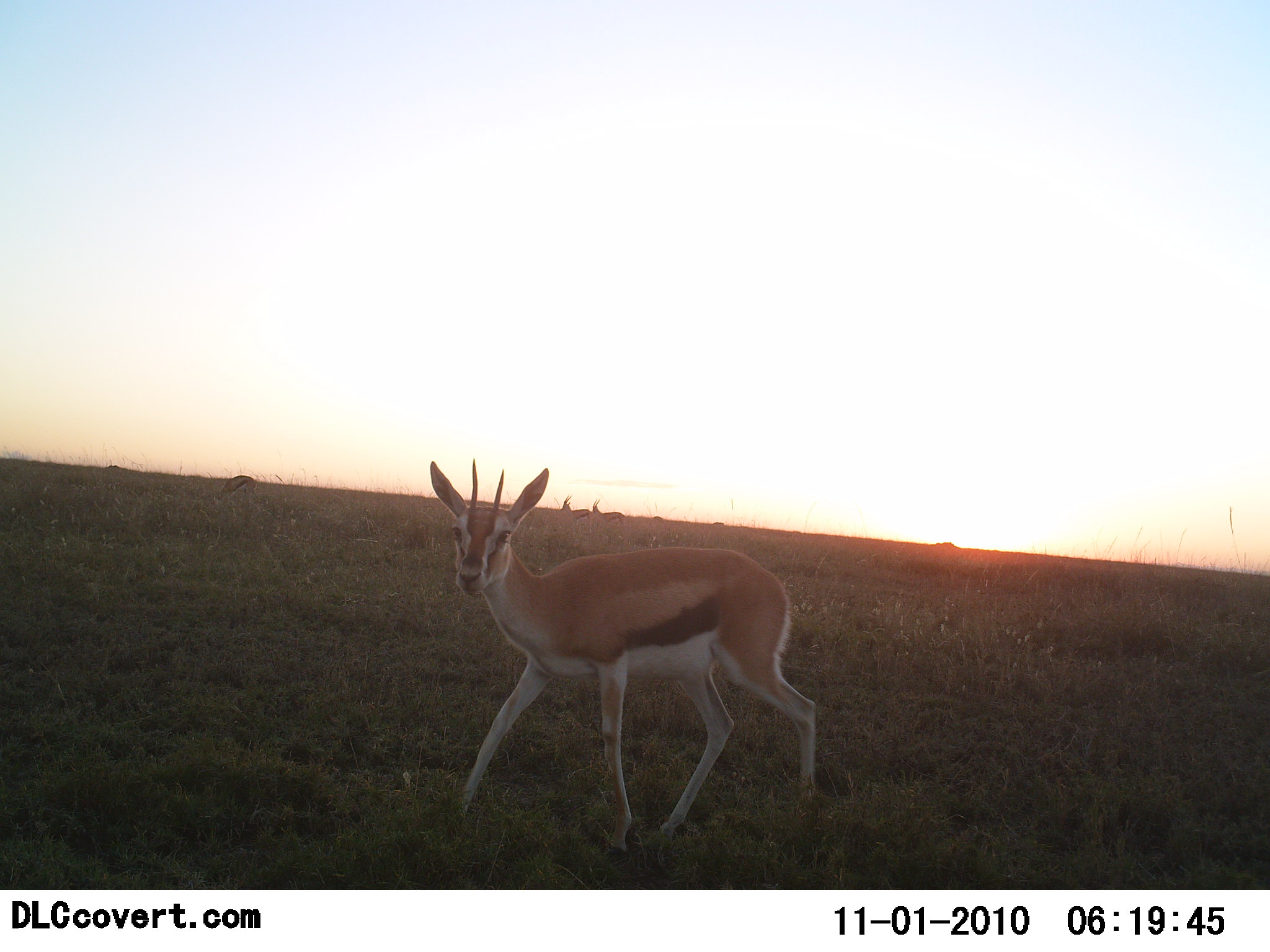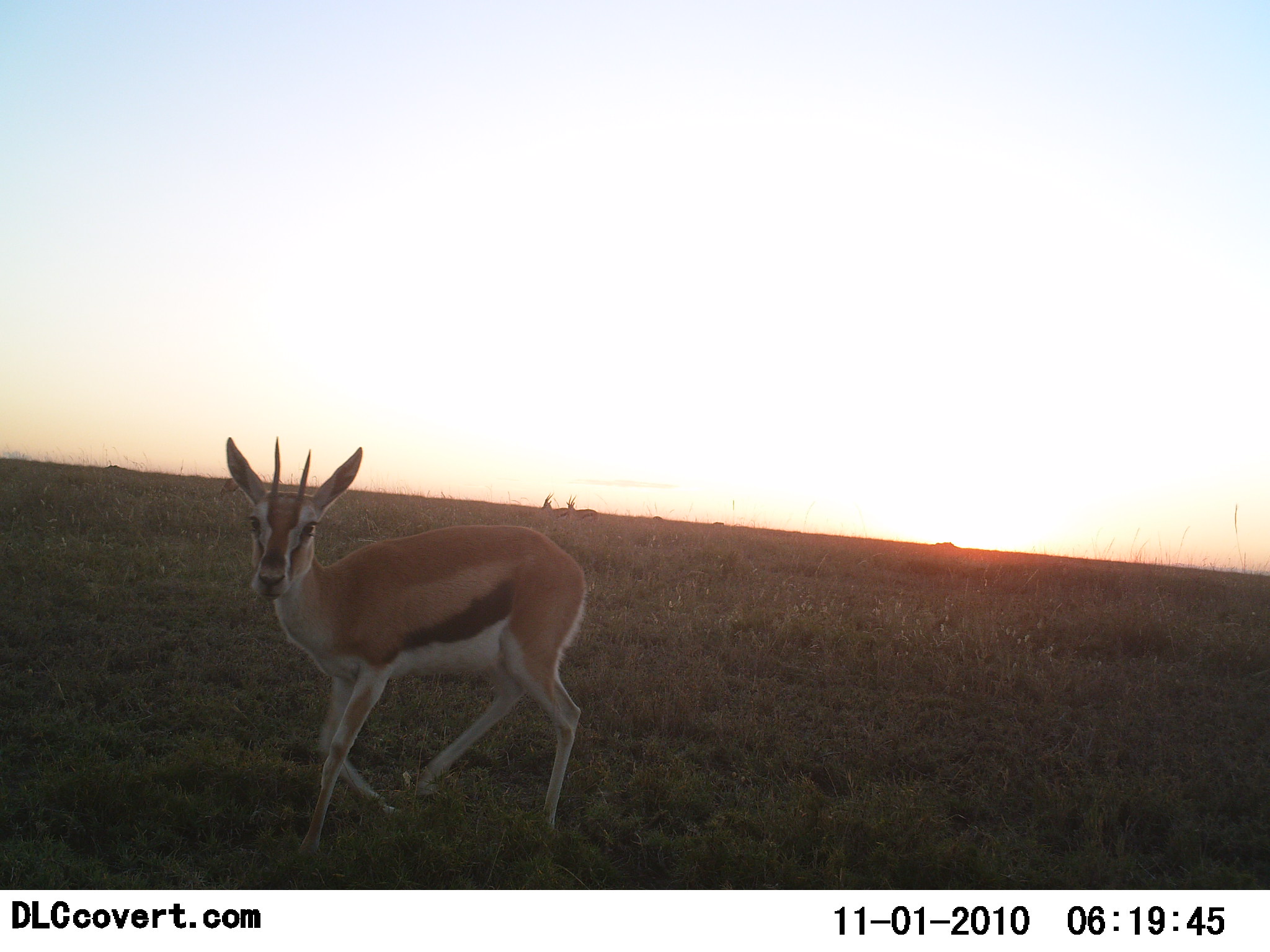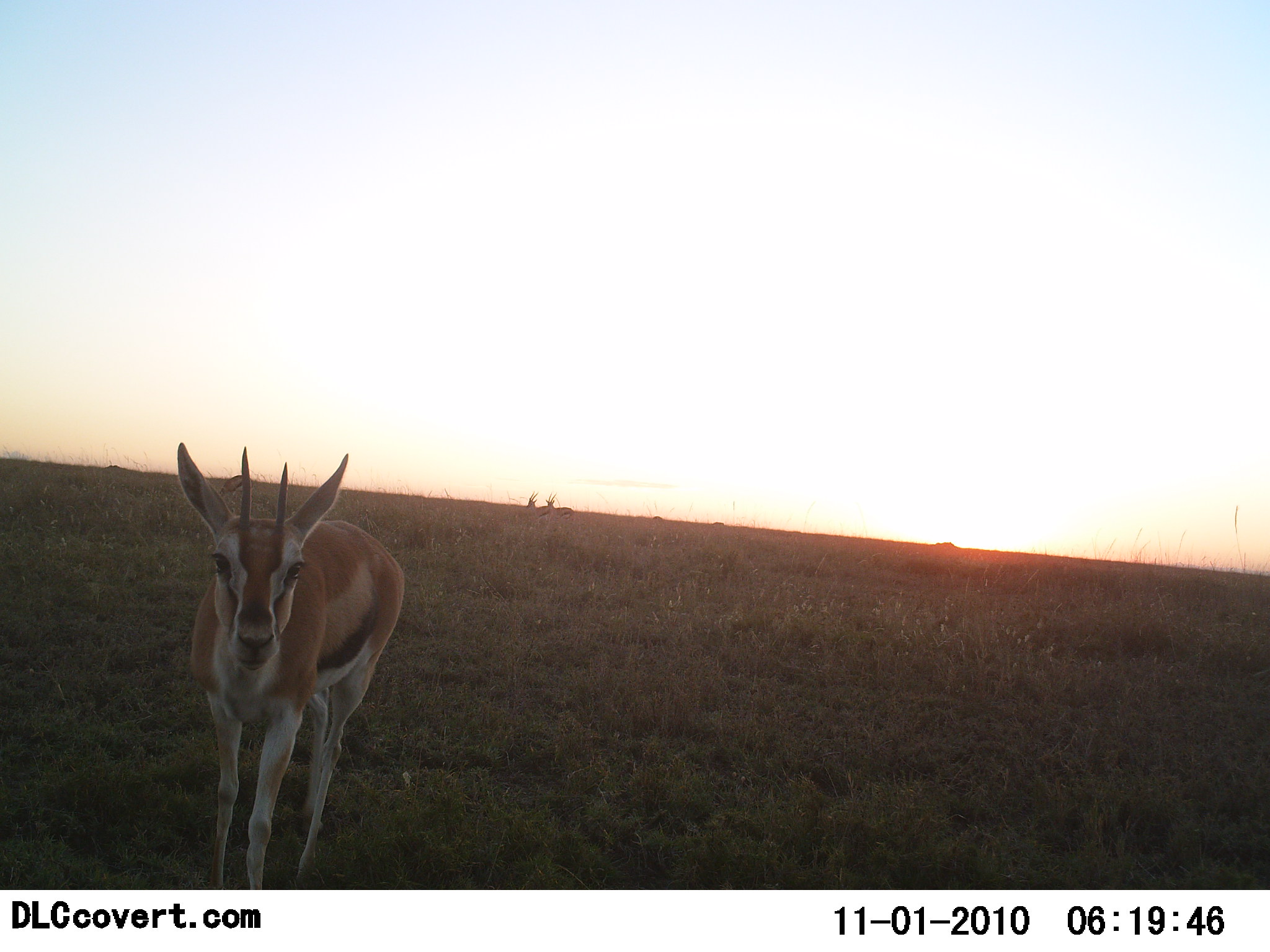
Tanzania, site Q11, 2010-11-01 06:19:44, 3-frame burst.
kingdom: Animalia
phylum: Chordata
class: Mammalia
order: Artiodactyla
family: Bovidae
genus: Eudorcas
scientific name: Eudorcas thomsonii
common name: thomson's gazelle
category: gazellethomsons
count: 3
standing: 20%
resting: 7%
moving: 93%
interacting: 13%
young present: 0%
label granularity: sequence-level